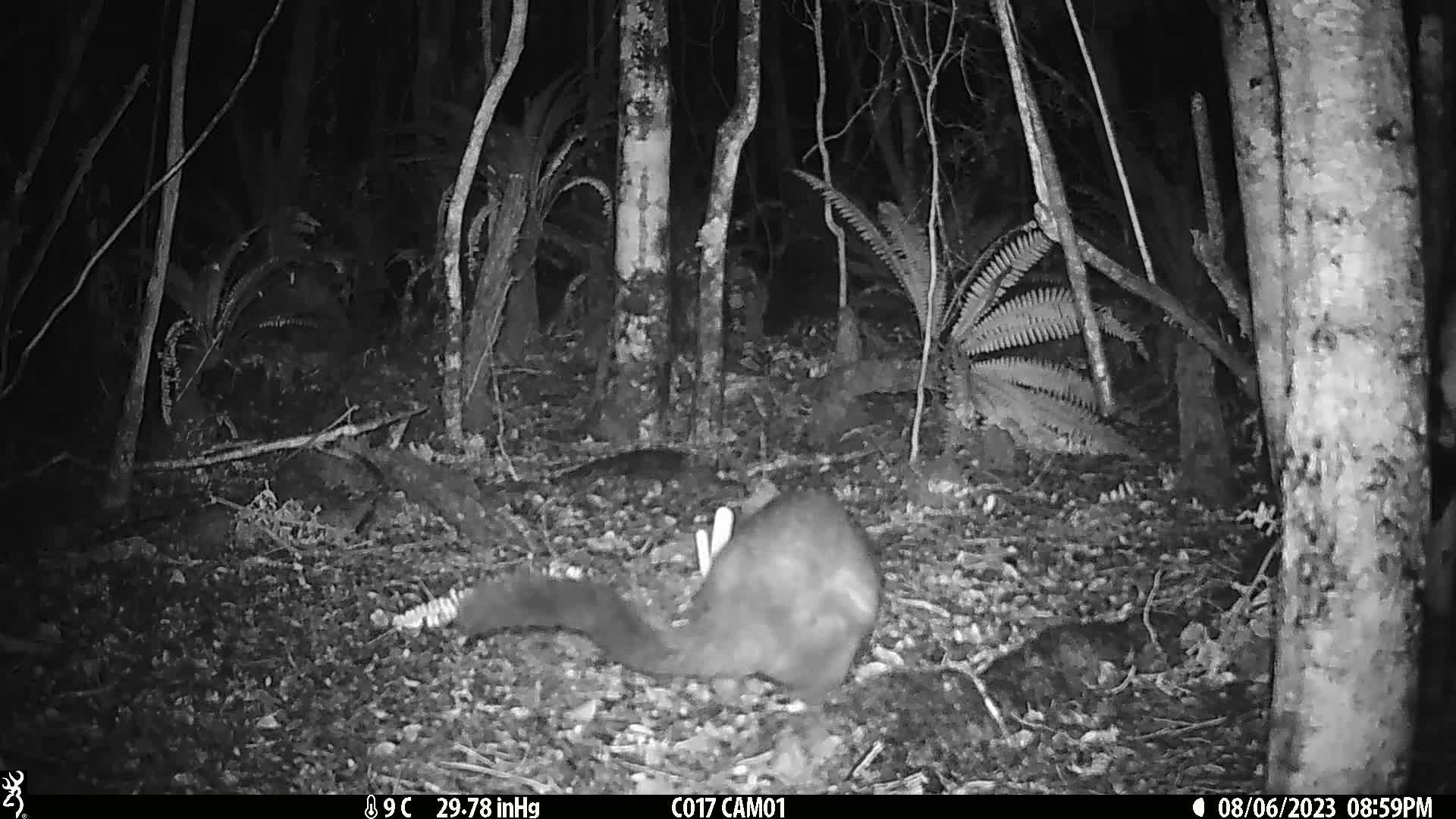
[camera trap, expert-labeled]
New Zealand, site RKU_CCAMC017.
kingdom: Animalia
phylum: Chordata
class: Mammalia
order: Diprotodontia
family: Phalangeridae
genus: Trichosurus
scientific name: Trichosurus vulpecula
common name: common brushtail possum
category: possum